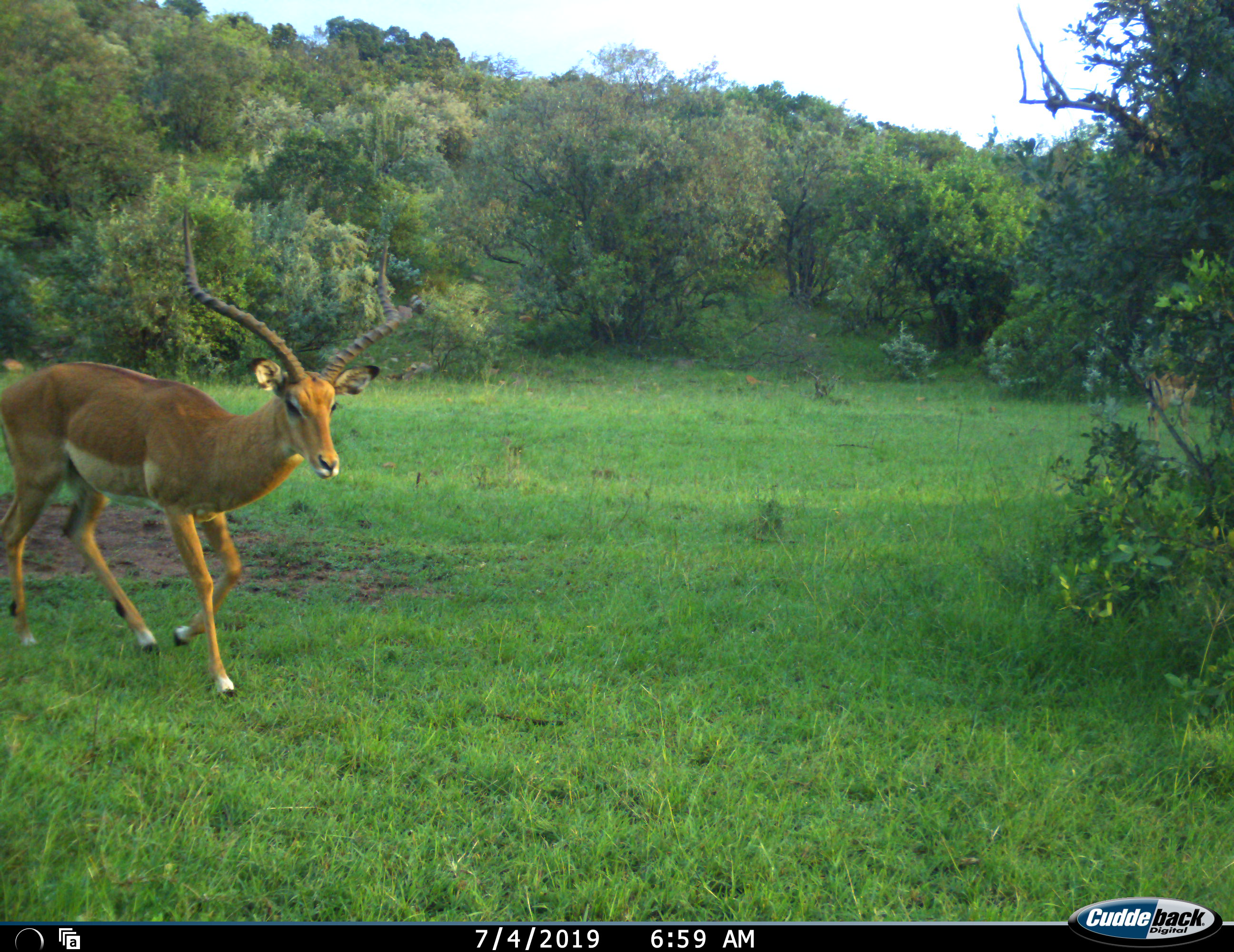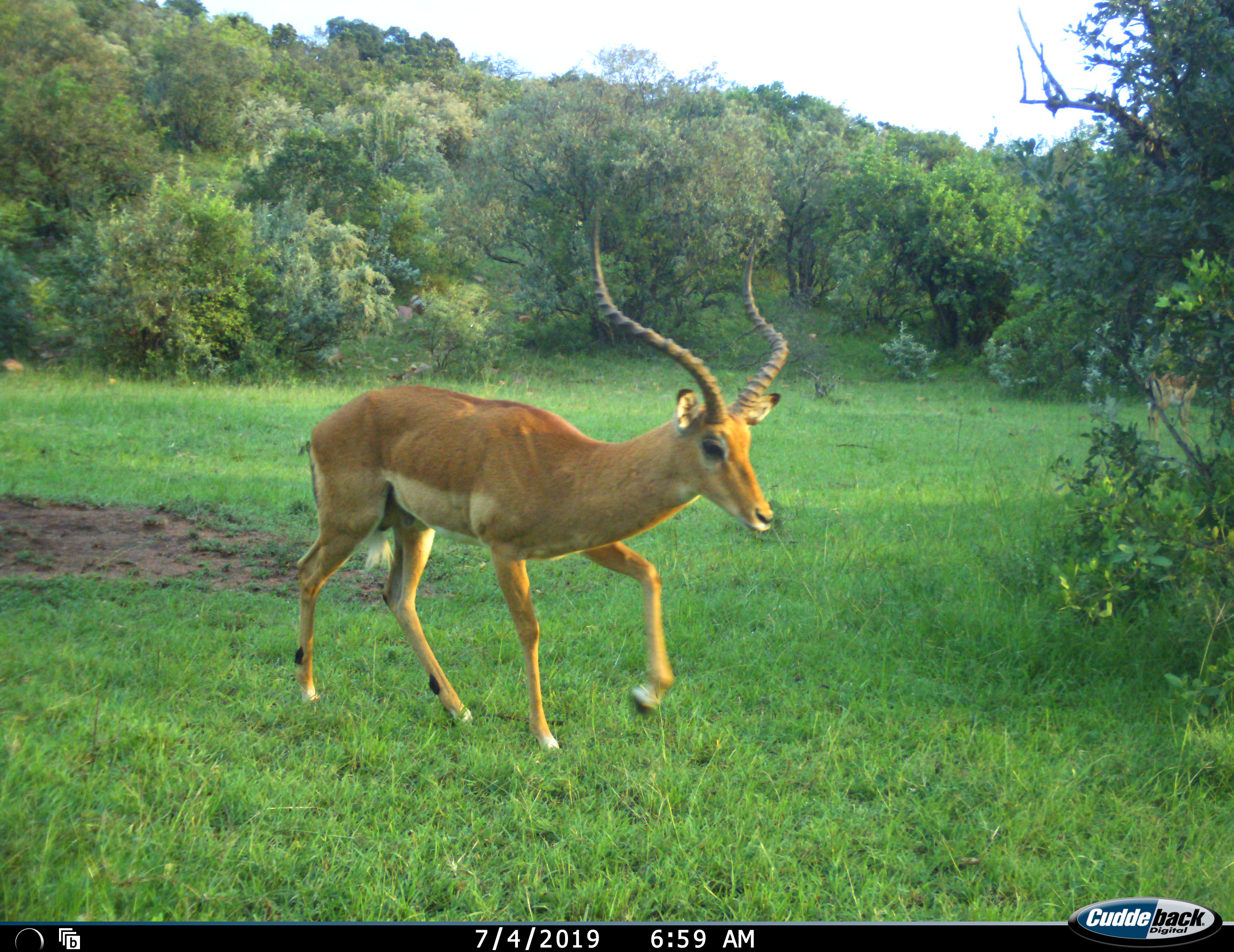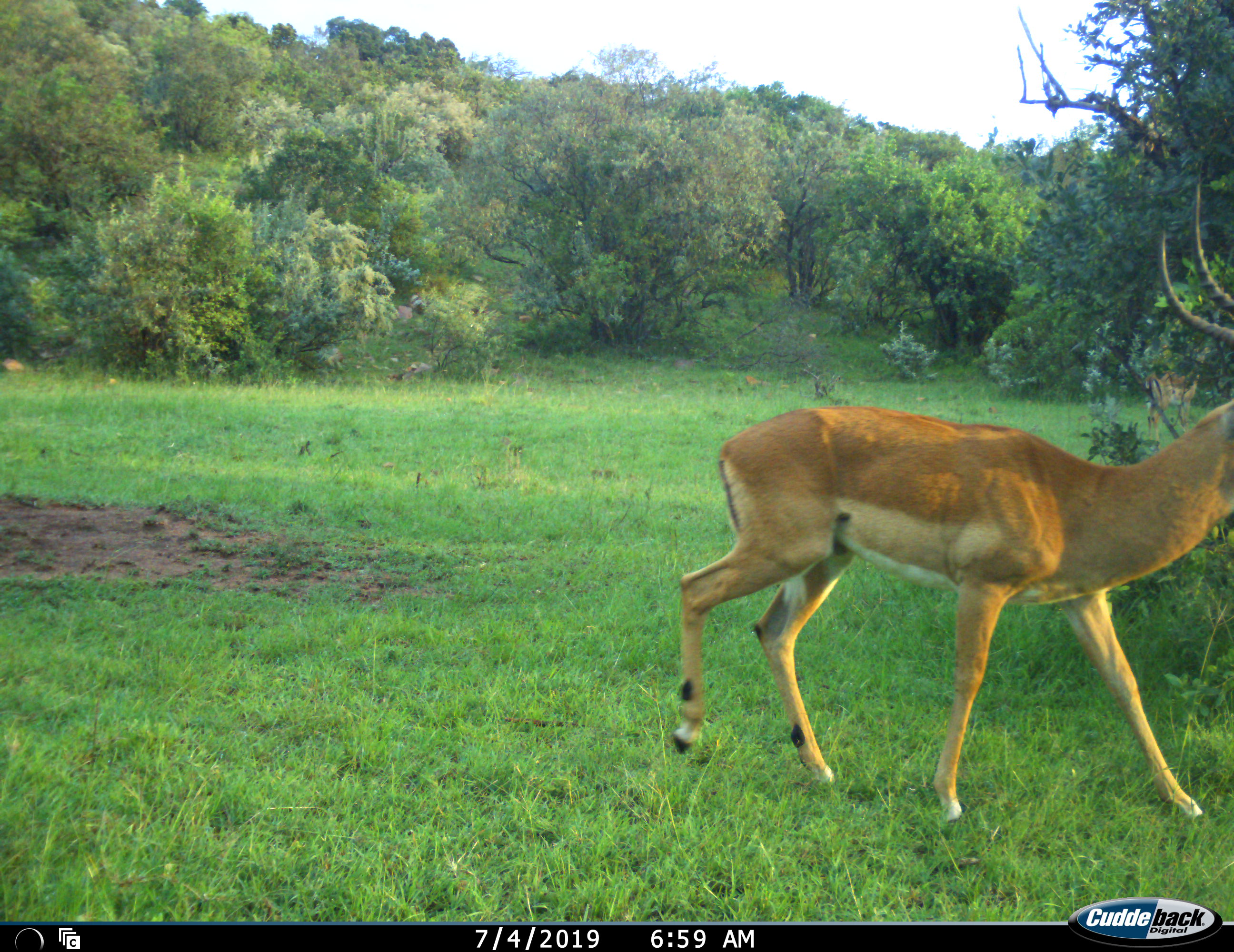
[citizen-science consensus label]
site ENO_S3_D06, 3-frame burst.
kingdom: Animalia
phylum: Chordata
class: Mammalia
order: Artiodactyla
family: Bovidae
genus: Aepyceros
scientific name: Aepyceros melampus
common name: impala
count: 1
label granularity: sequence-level